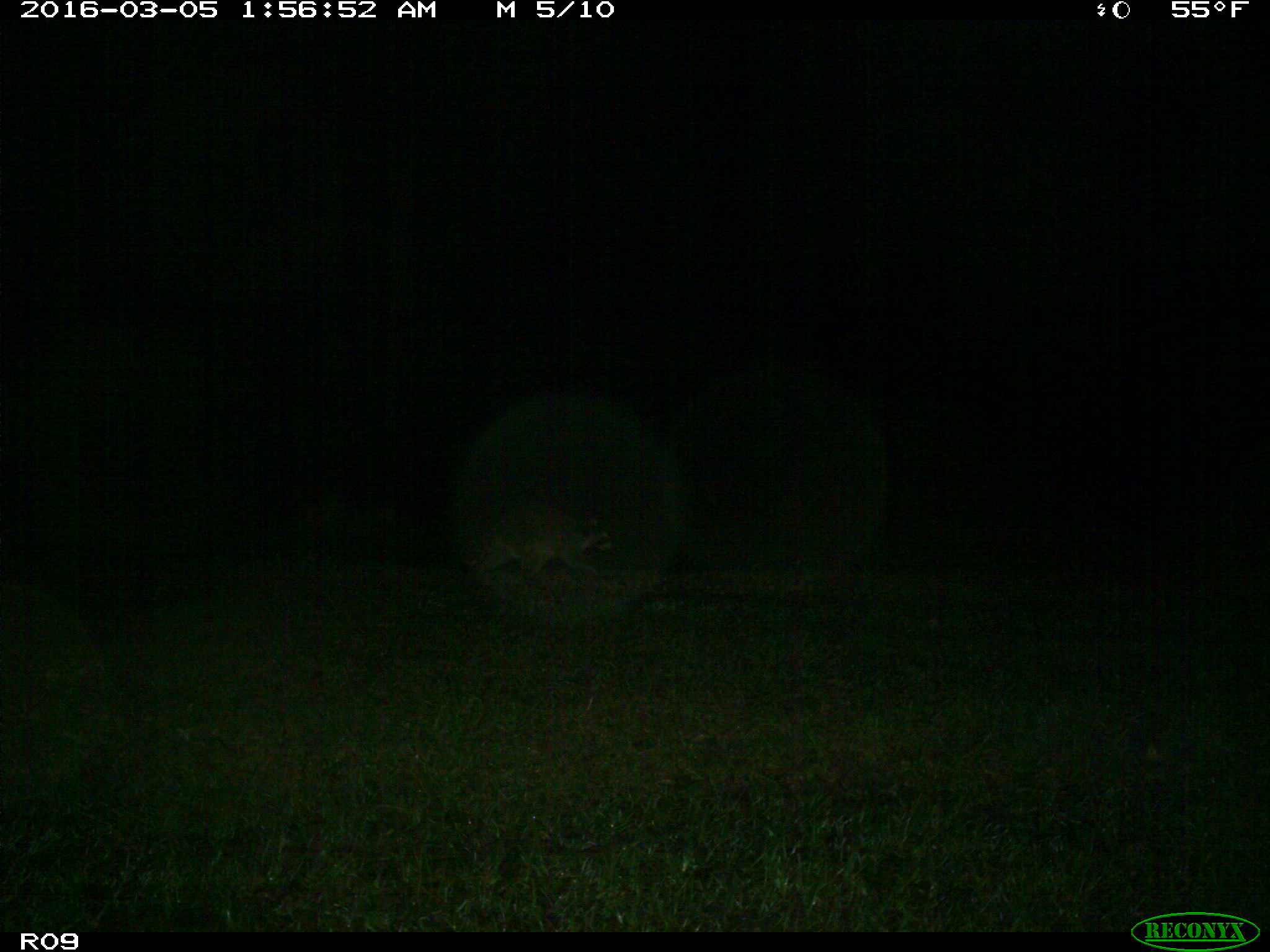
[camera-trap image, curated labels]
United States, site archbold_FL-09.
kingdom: Animalia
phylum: Chordata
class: Mammalia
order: Carnivora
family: Procyonidae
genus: Procyon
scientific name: Procyon lotor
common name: common raccoon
Procyon lotor (common raccoon).